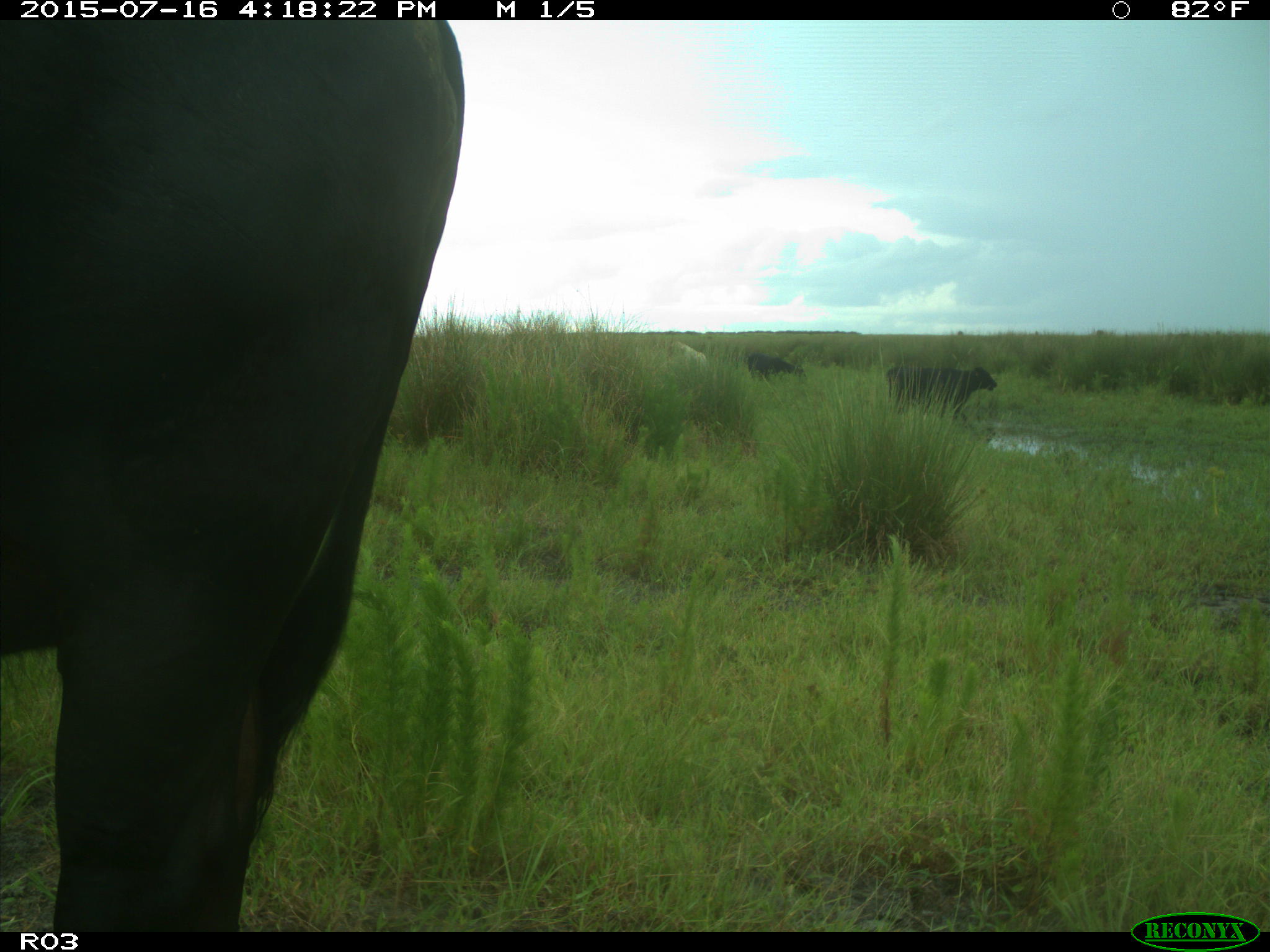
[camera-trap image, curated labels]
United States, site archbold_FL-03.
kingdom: Animalia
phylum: Chordata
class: Mammalia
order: Artiodactyla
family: Bovidae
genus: Bos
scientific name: Bos taurus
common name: domestic cow